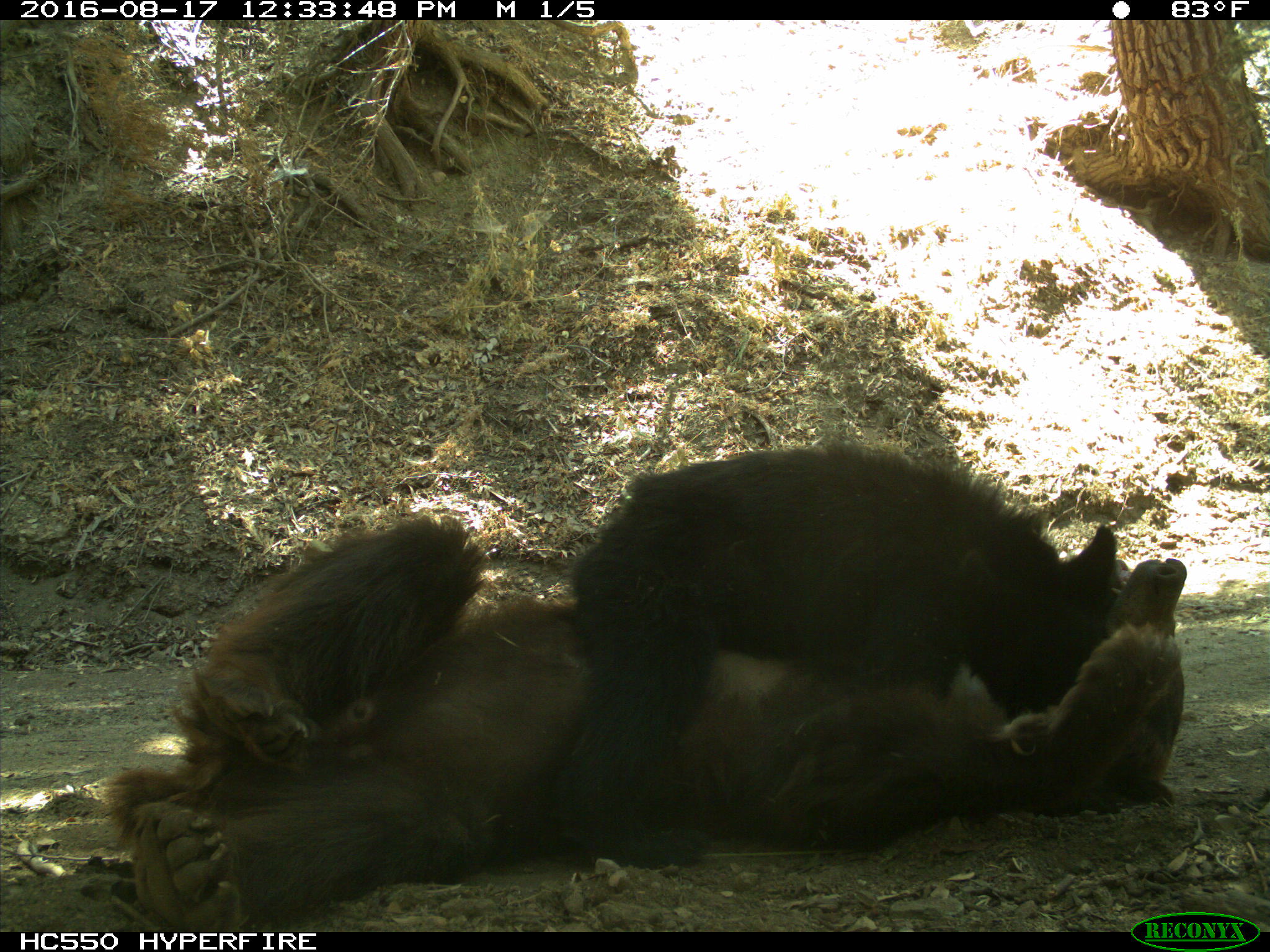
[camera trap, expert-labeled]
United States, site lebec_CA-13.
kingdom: Animalia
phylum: Chordata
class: Mammalia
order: Carnivora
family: Ursidae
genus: Ursus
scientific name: Ursus americanus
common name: american black bear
Ursus americanus (american black bear).